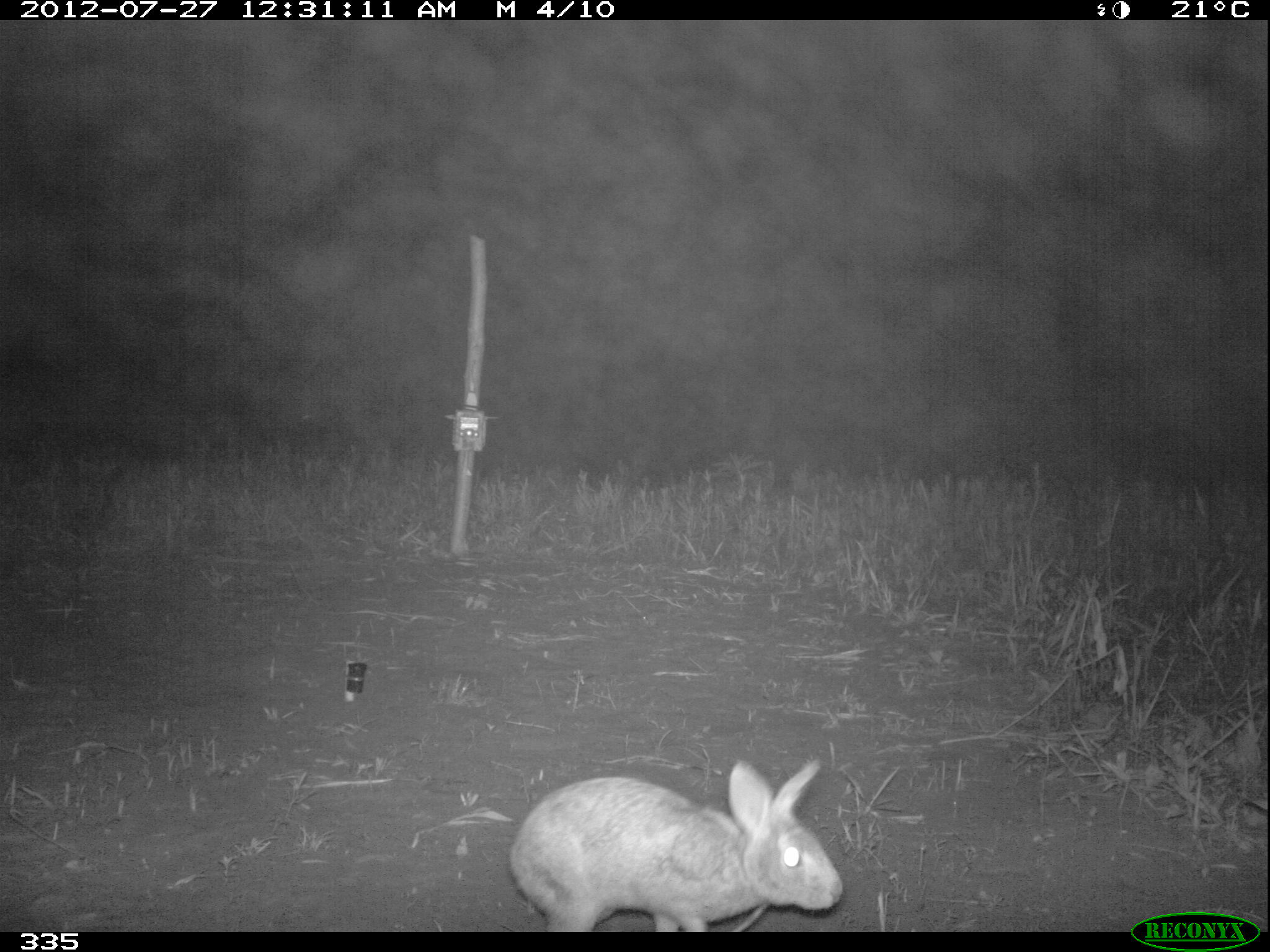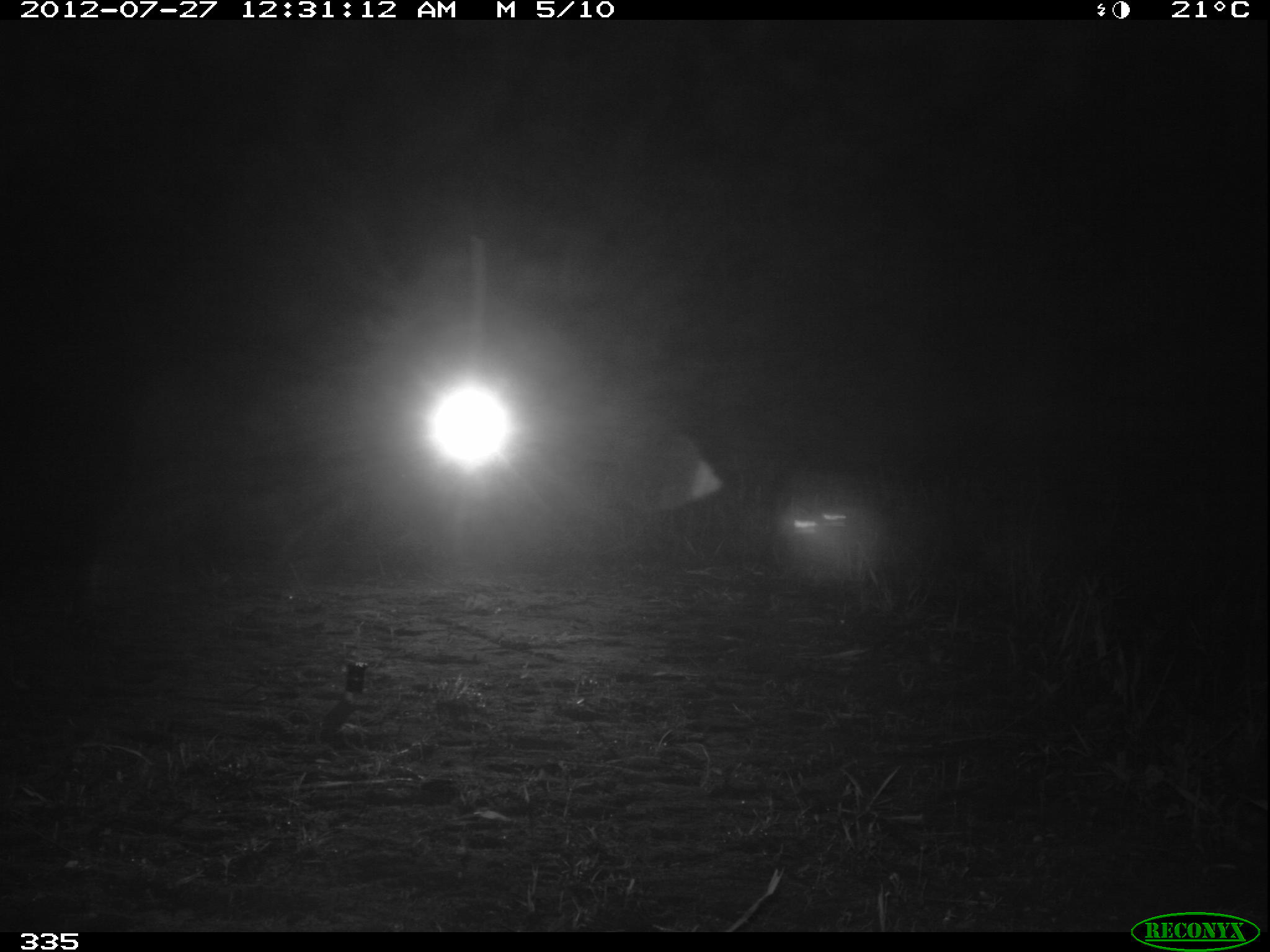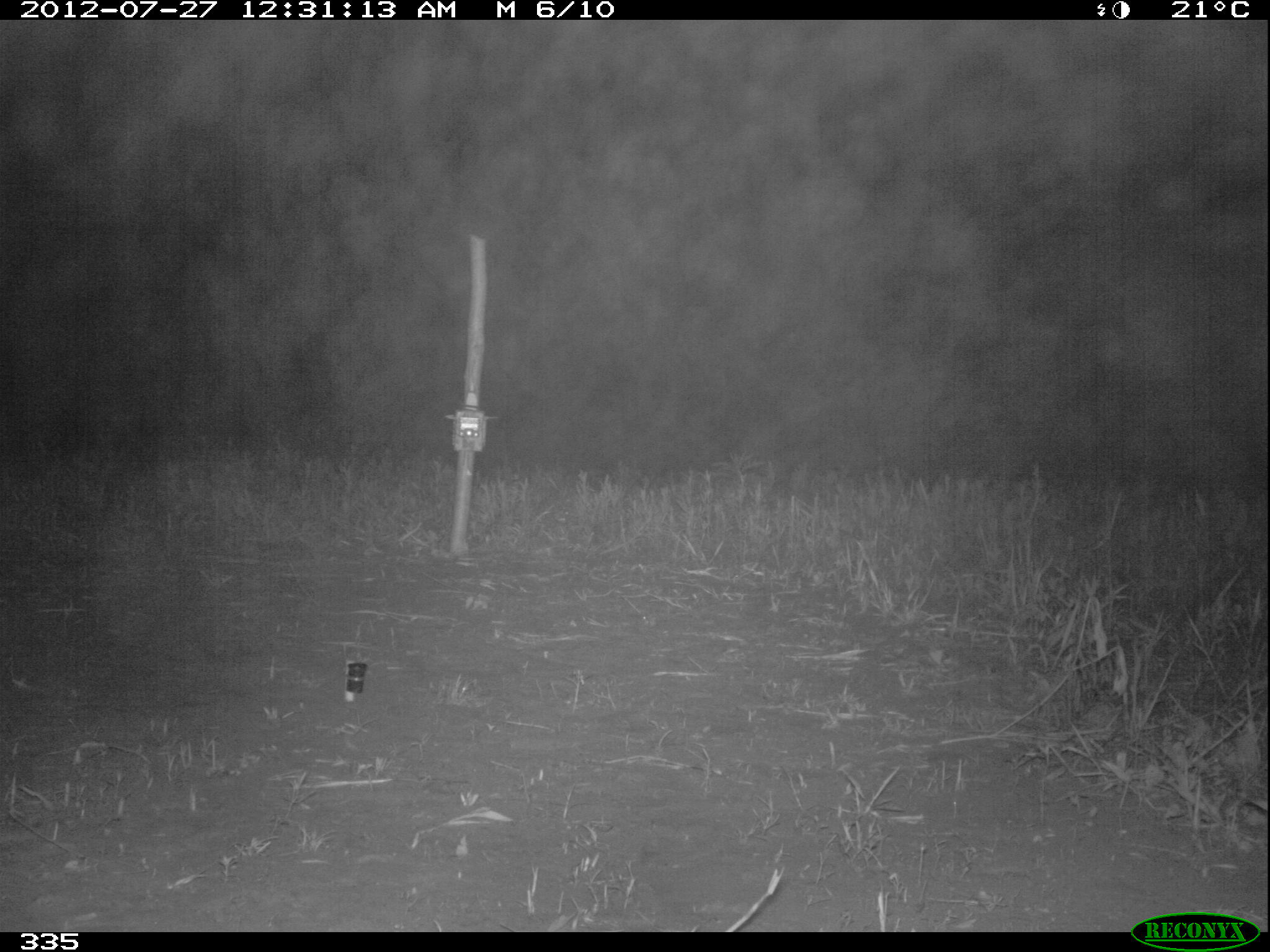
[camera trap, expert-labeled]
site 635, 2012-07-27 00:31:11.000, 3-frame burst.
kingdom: Animalia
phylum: Chordata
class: Mammalia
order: Lagomorpha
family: Leporidae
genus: Sylvilagus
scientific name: Sylvilagus brasiliensis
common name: tapeti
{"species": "Sylvilagus brasiliensis (tapeti)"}